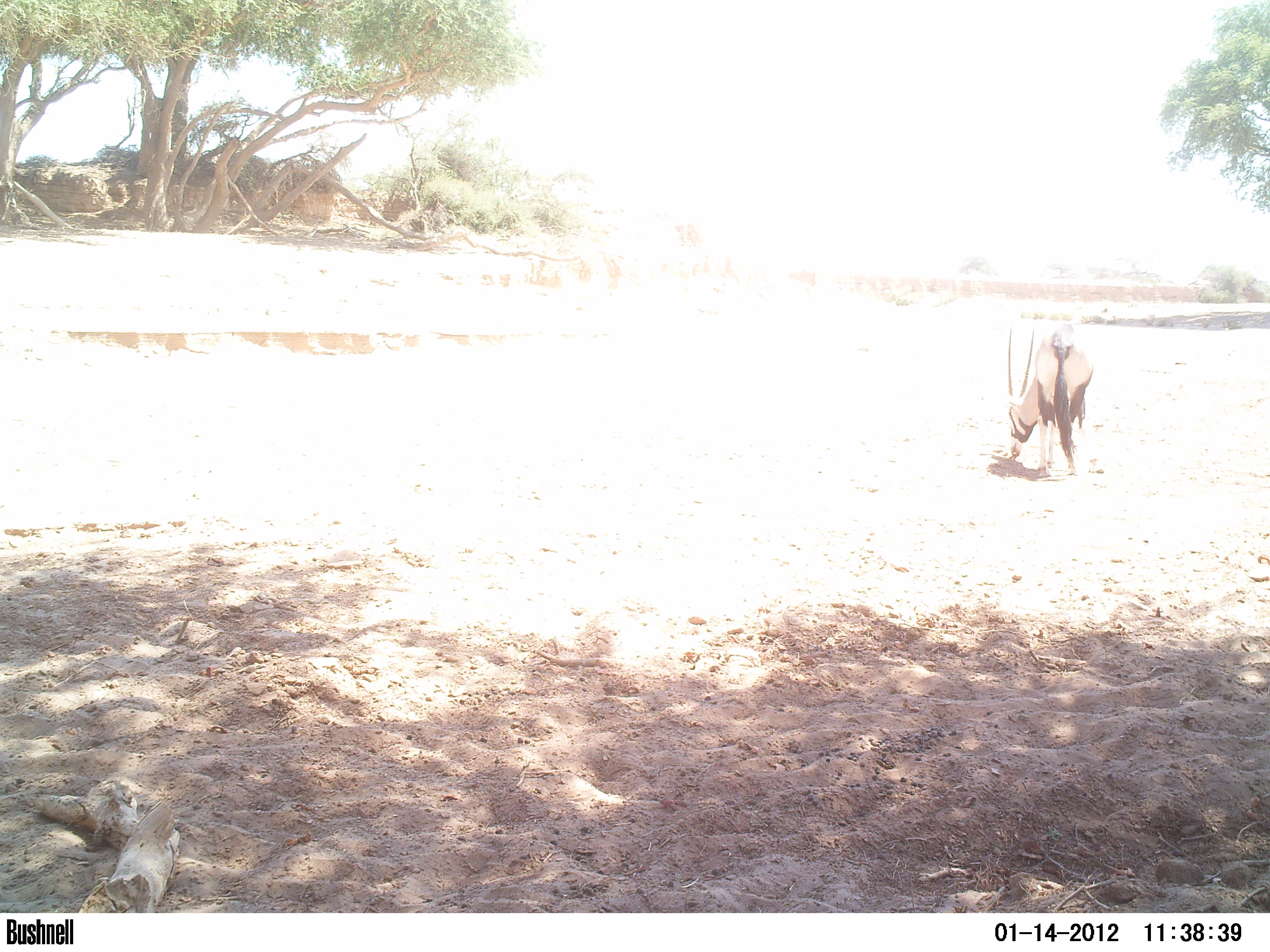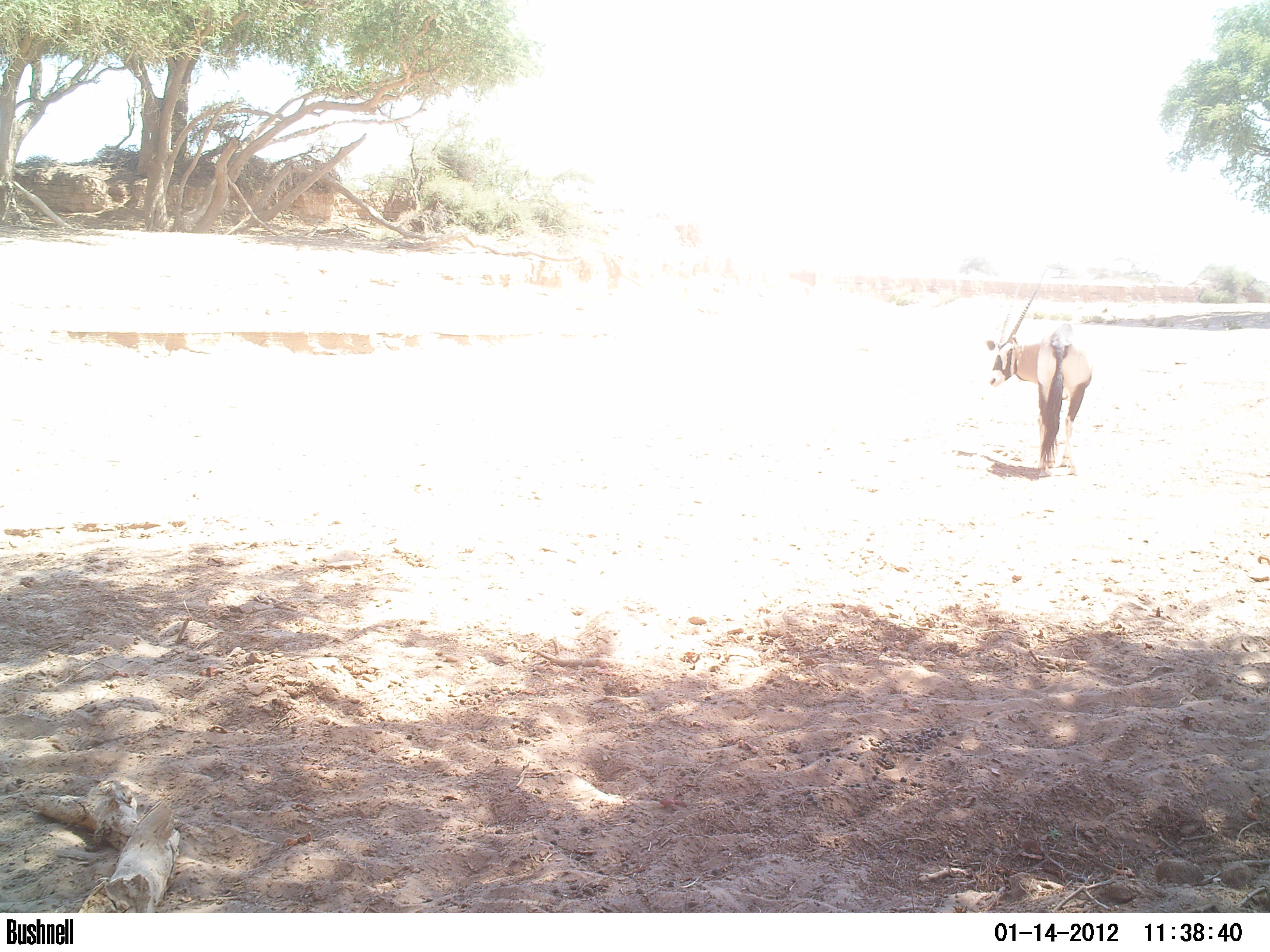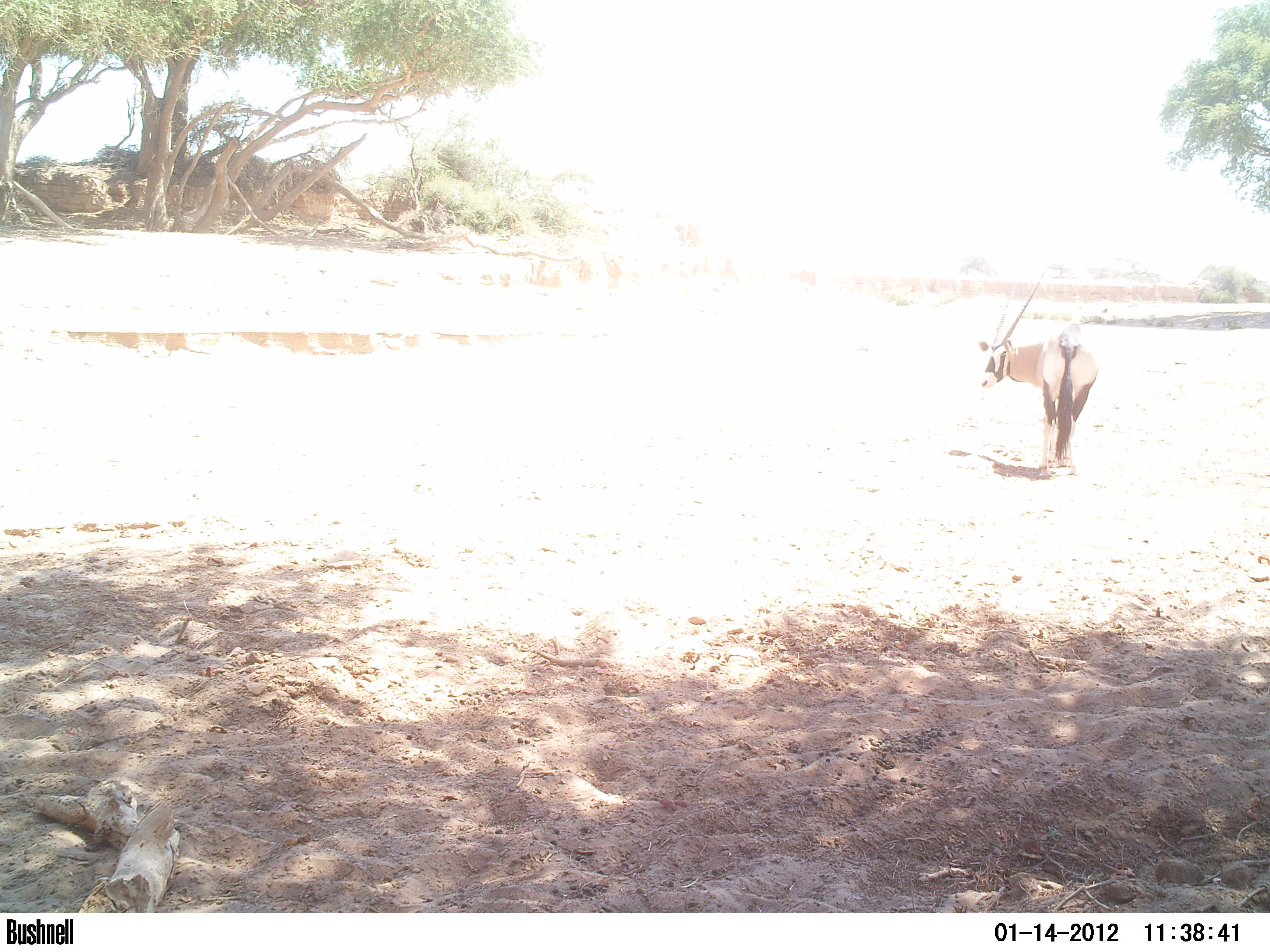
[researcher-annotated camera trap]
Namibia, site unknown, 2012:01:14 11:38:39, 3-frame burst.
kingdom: Animalia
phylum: Chordata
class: Mammalia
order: Artiodactyla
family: Bovidae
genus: Oryx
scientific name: Oryx gazella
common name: gemsbok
Oryx gazella (gemsbok).